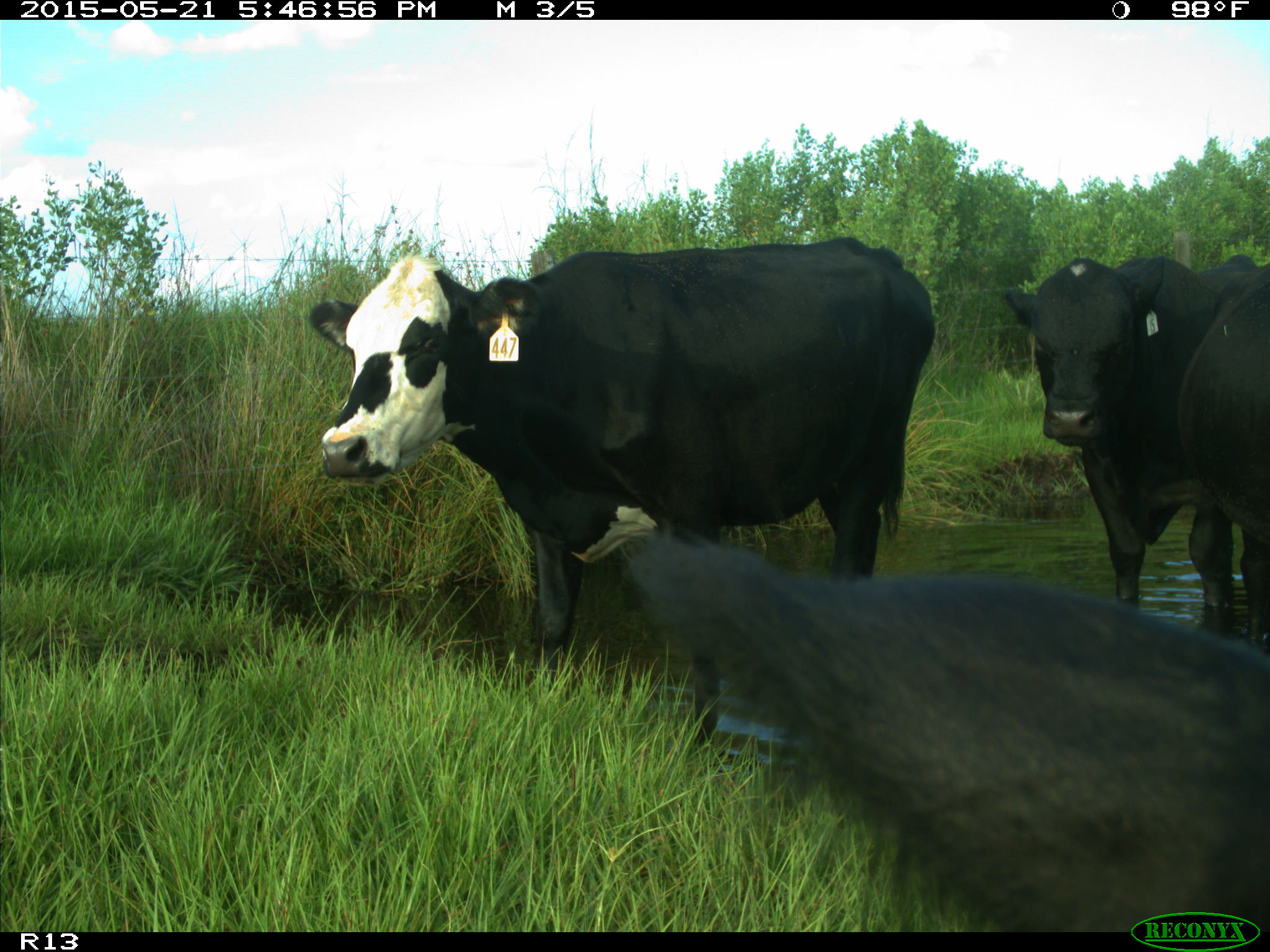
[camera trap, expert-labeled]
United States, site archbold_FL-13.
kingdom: Animalia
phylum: Chordata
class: Mammalia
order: Artiodactyla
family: Bovidae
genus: Bos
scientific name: Bos taurus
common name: domestic cow